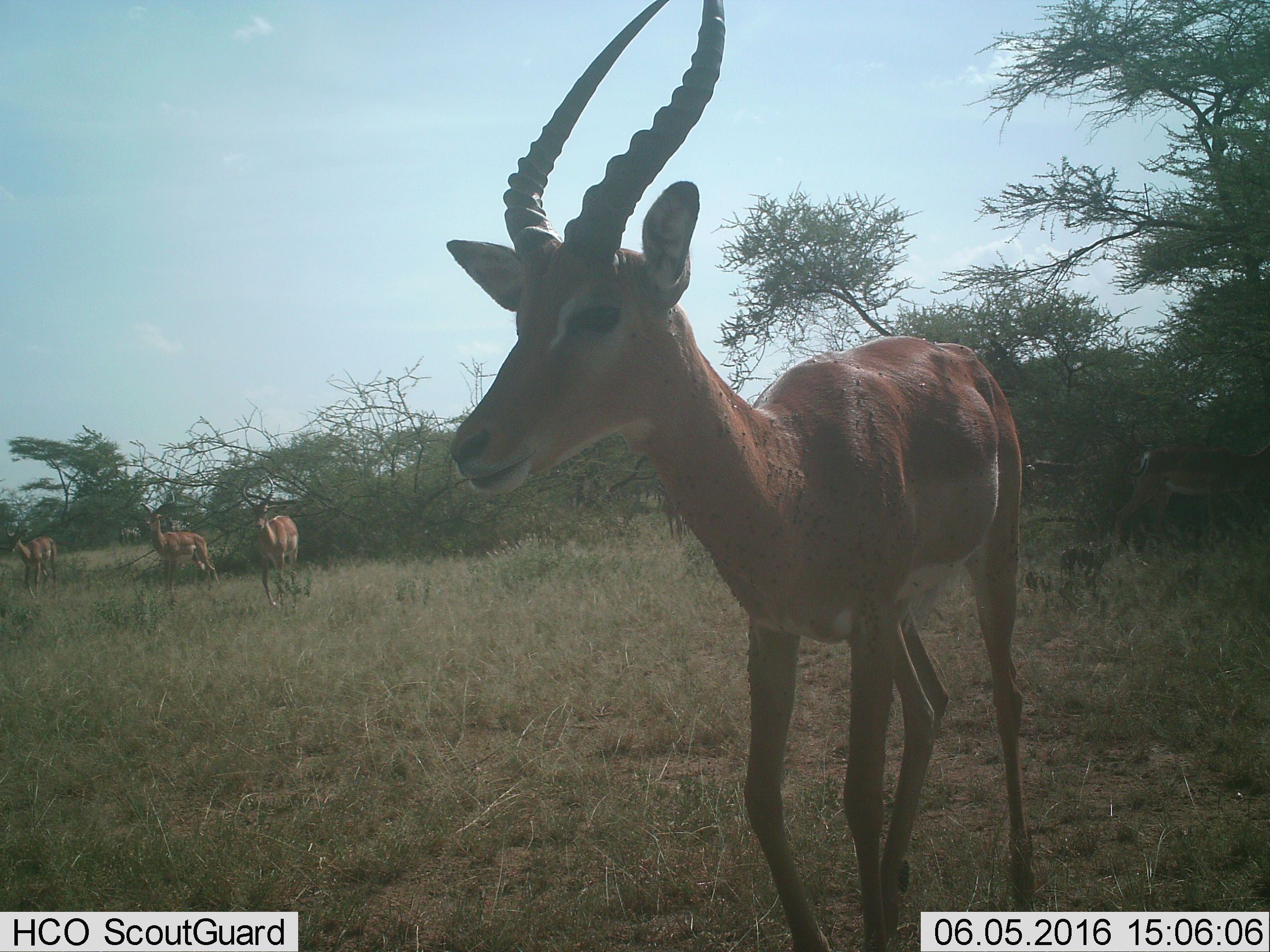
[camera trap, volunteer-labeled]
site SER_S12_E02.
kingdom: Animalia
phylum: Chordata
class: Mammalia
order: Artiodactyla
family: Bovidae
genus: Aepyceros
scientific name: Aepyceros melampus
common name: impala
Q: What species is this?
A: Impala (Aepyceros melampus).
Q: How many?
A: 5.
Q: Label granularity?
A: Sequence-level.